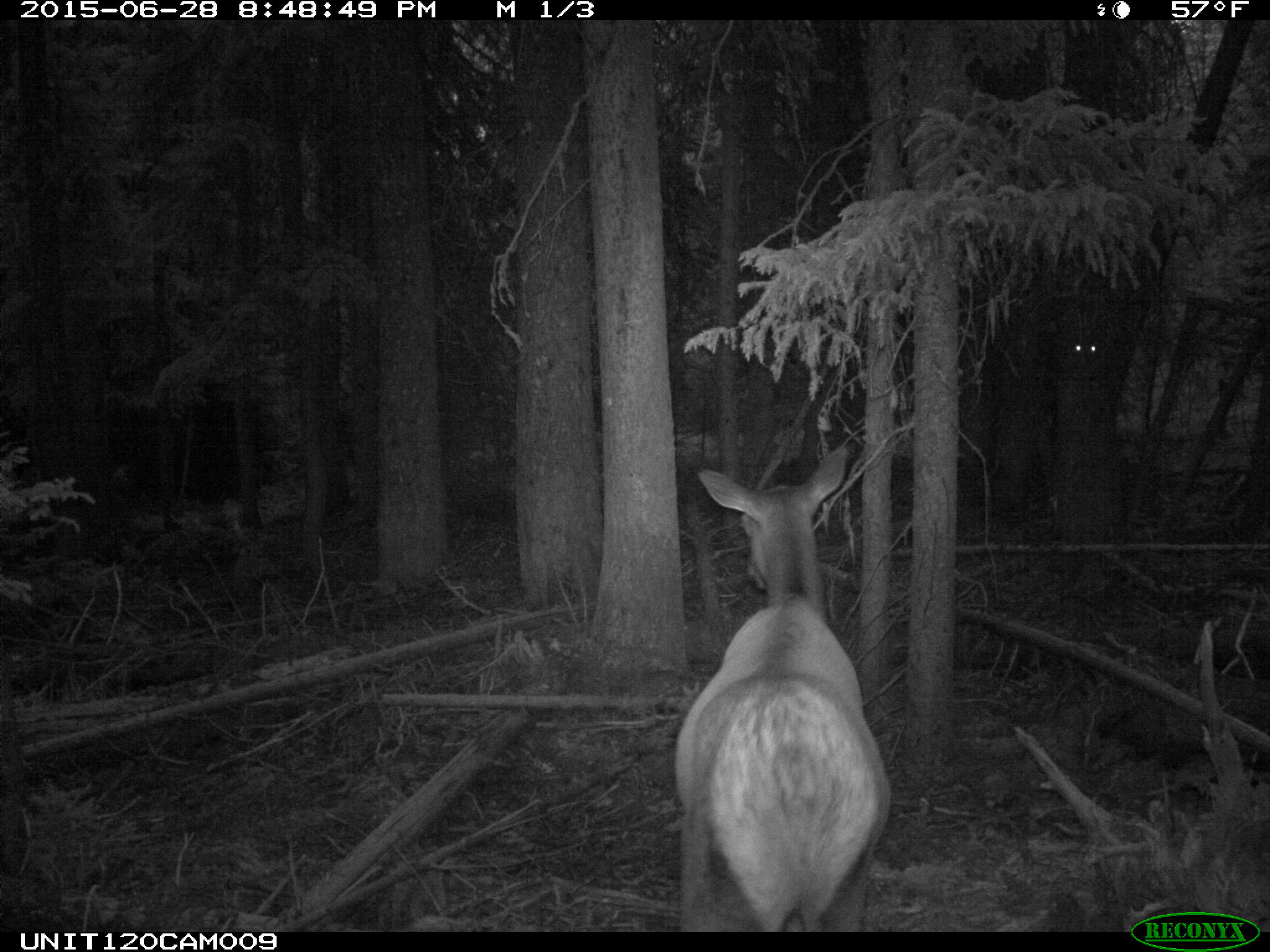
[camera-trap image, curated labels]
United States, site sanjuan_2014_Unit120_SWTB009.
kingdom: Animalia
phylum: Chordata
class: Mammalia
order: Artiodactyla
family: Cervidae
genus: Cervus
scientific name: Cervus elaphus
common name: red deer